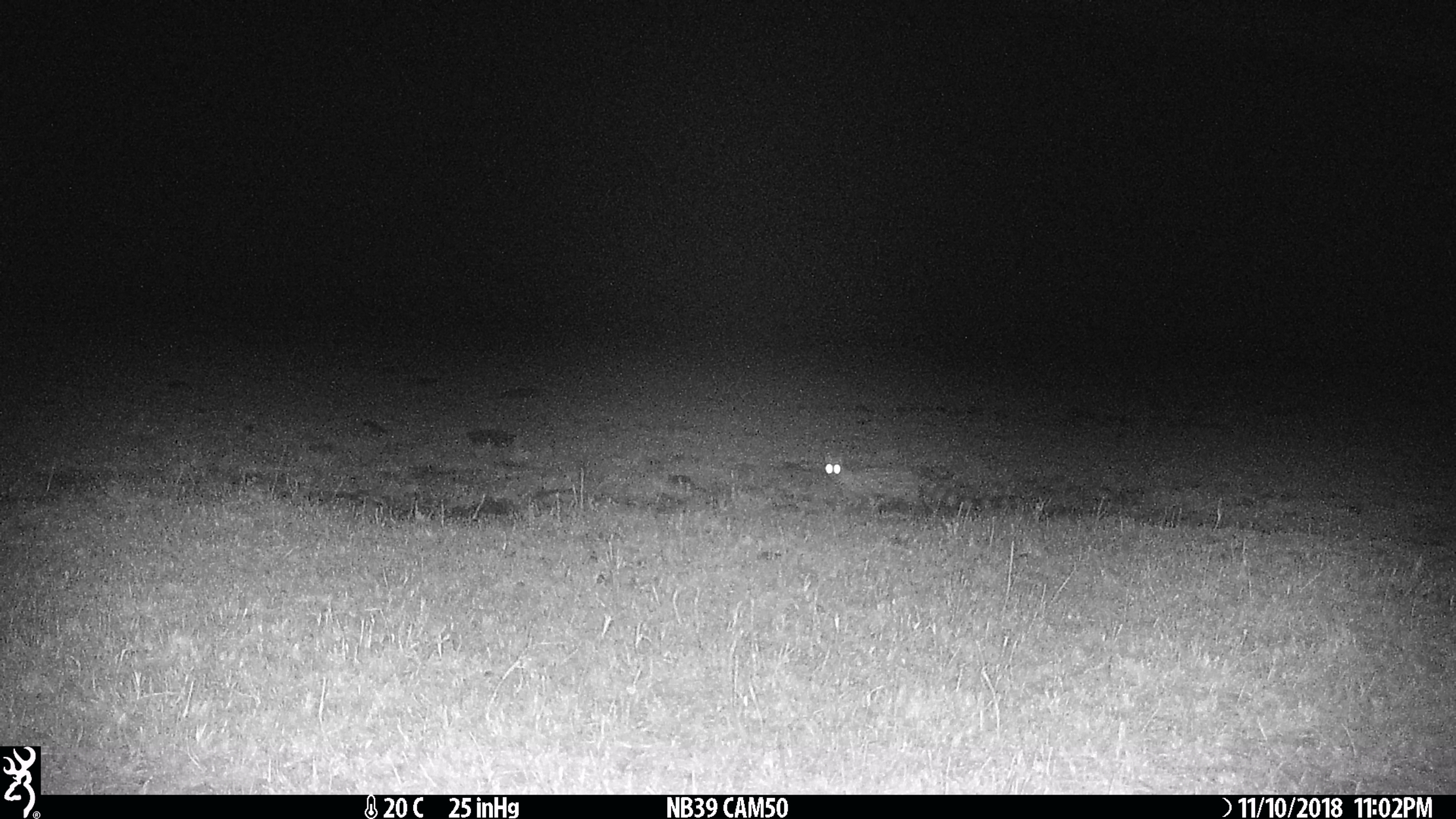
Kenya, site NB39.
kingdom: Animalia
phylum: Chordata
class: Mammalia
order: Carnivora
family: Viverridae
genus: Genetta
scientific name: Genetta genetta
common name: genet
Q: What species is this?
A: Genet (Genetta genetta).